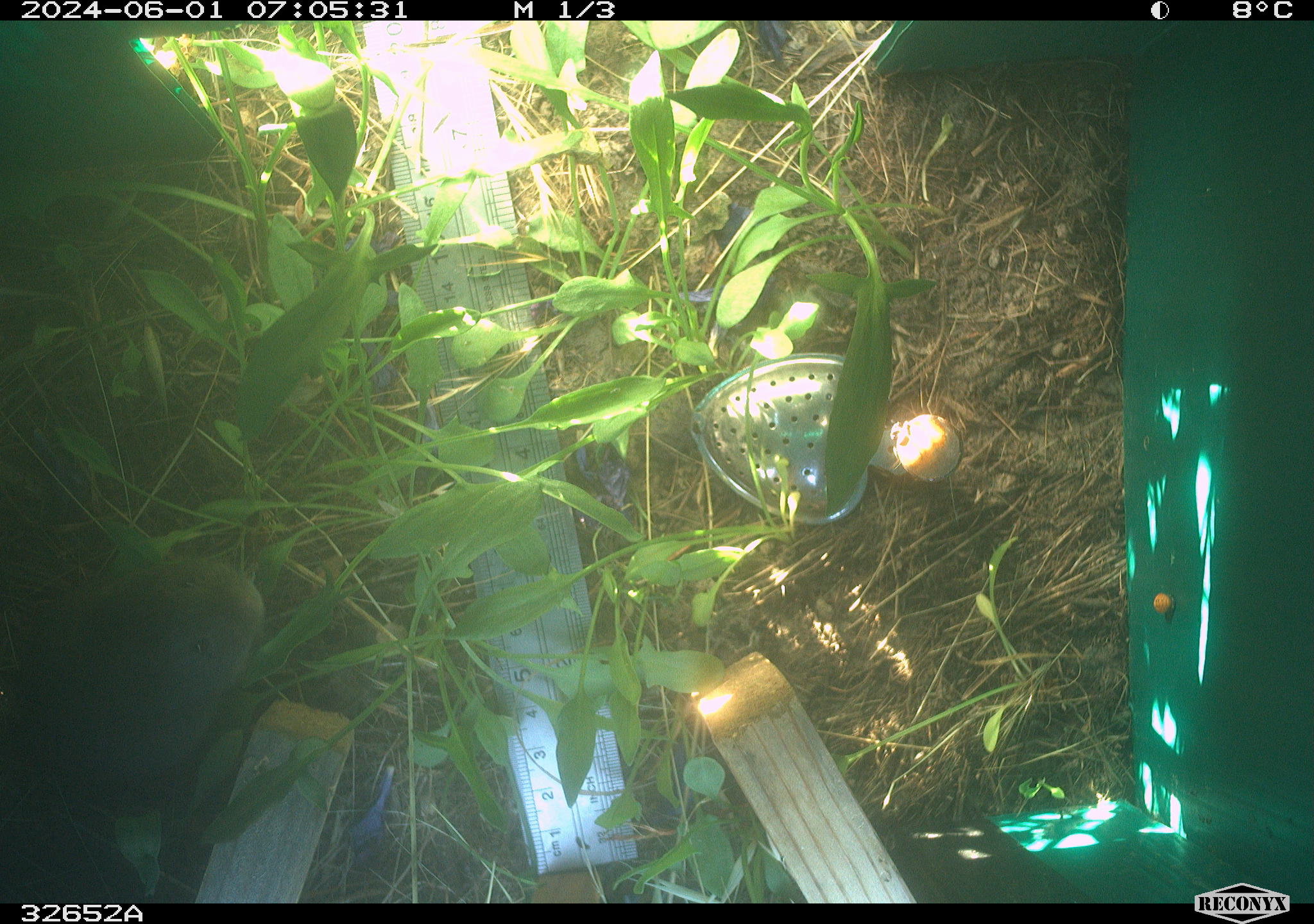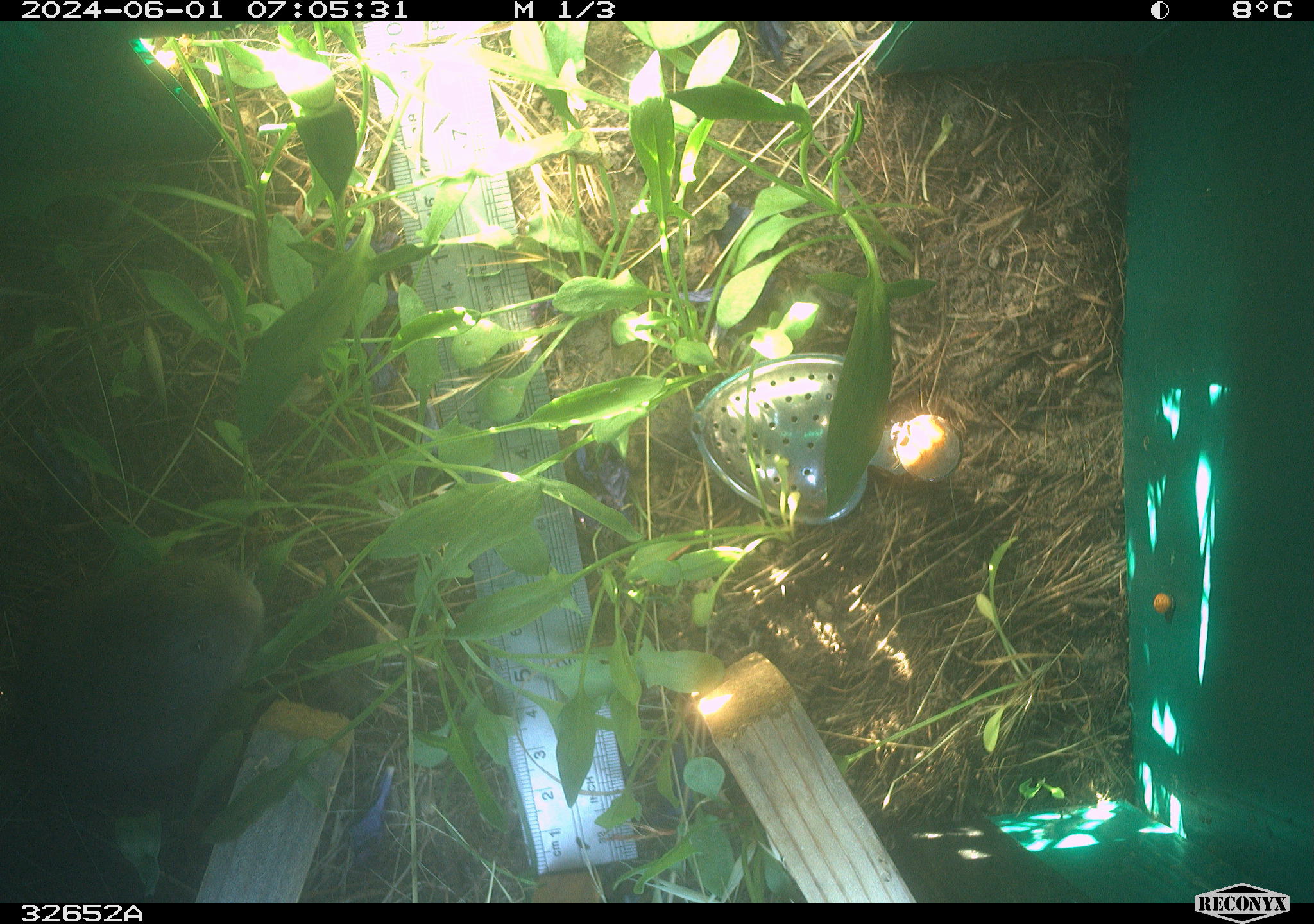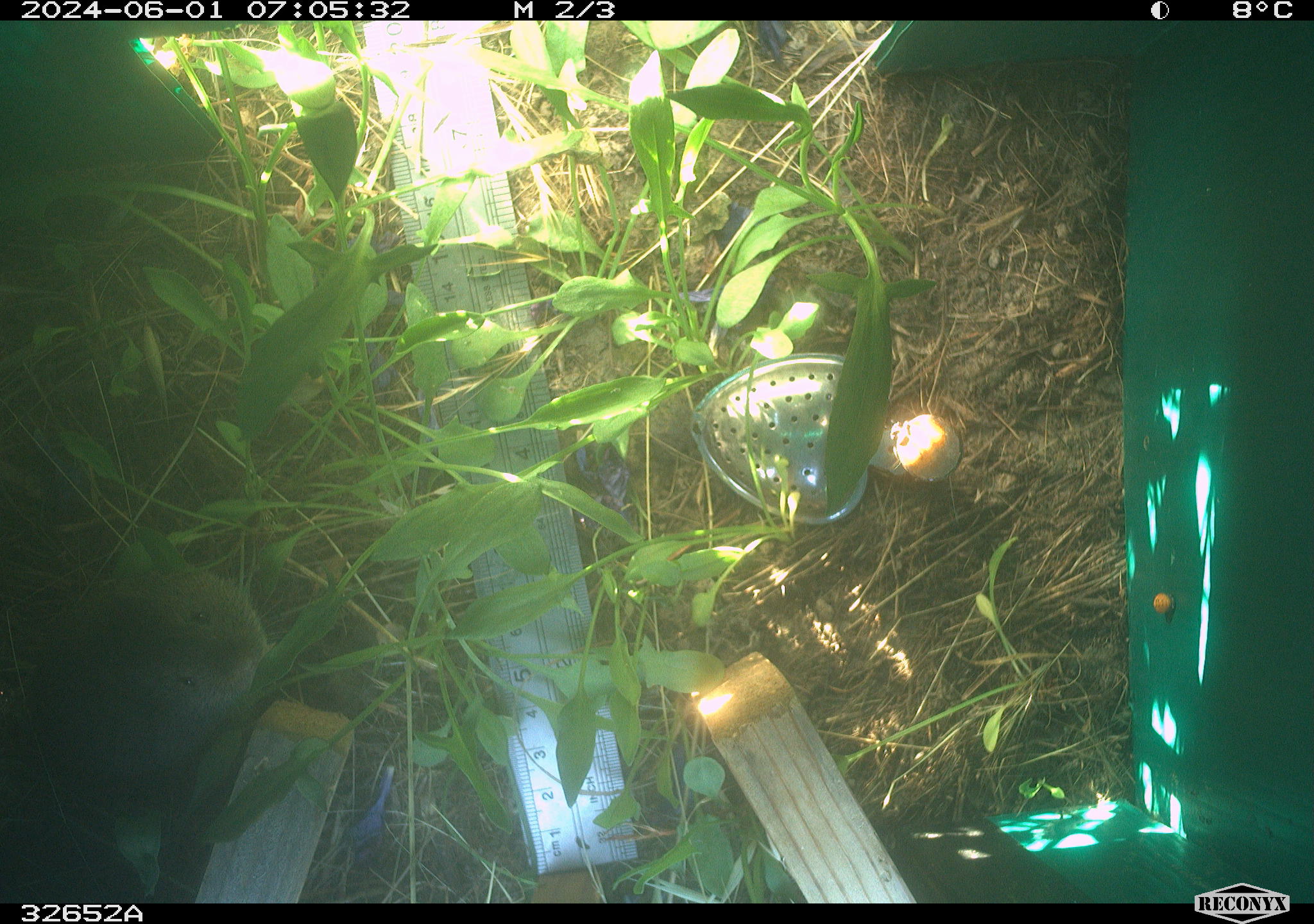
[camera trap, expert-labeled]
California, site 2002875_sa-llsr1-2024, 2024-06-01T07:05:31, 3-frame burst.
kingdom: Animalia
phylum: Chordata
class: Mammalia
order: Rodentia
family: Cricetidae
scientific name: Arvicolinae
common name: voles, lemmings, and muskrats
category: arvicolinae subfamily